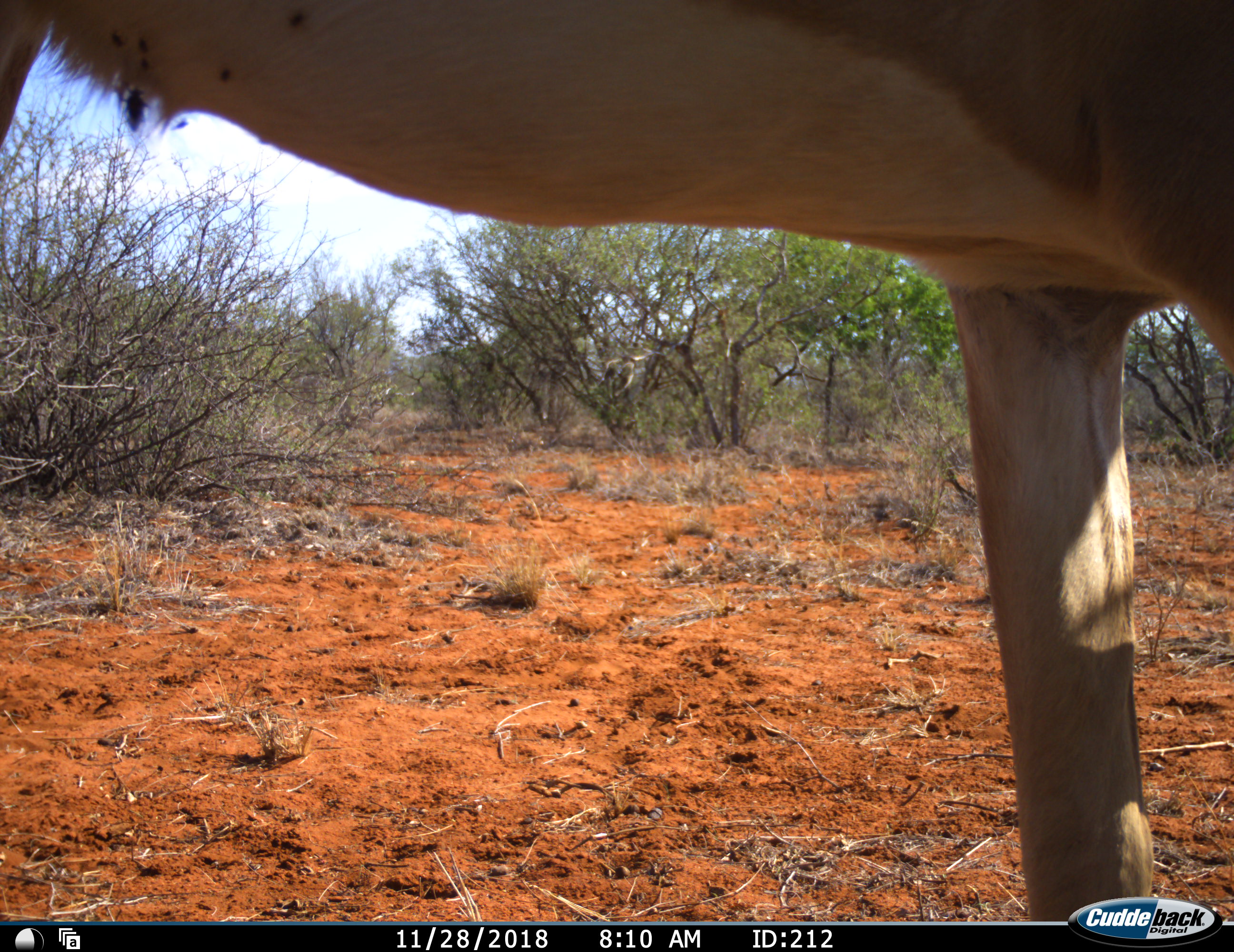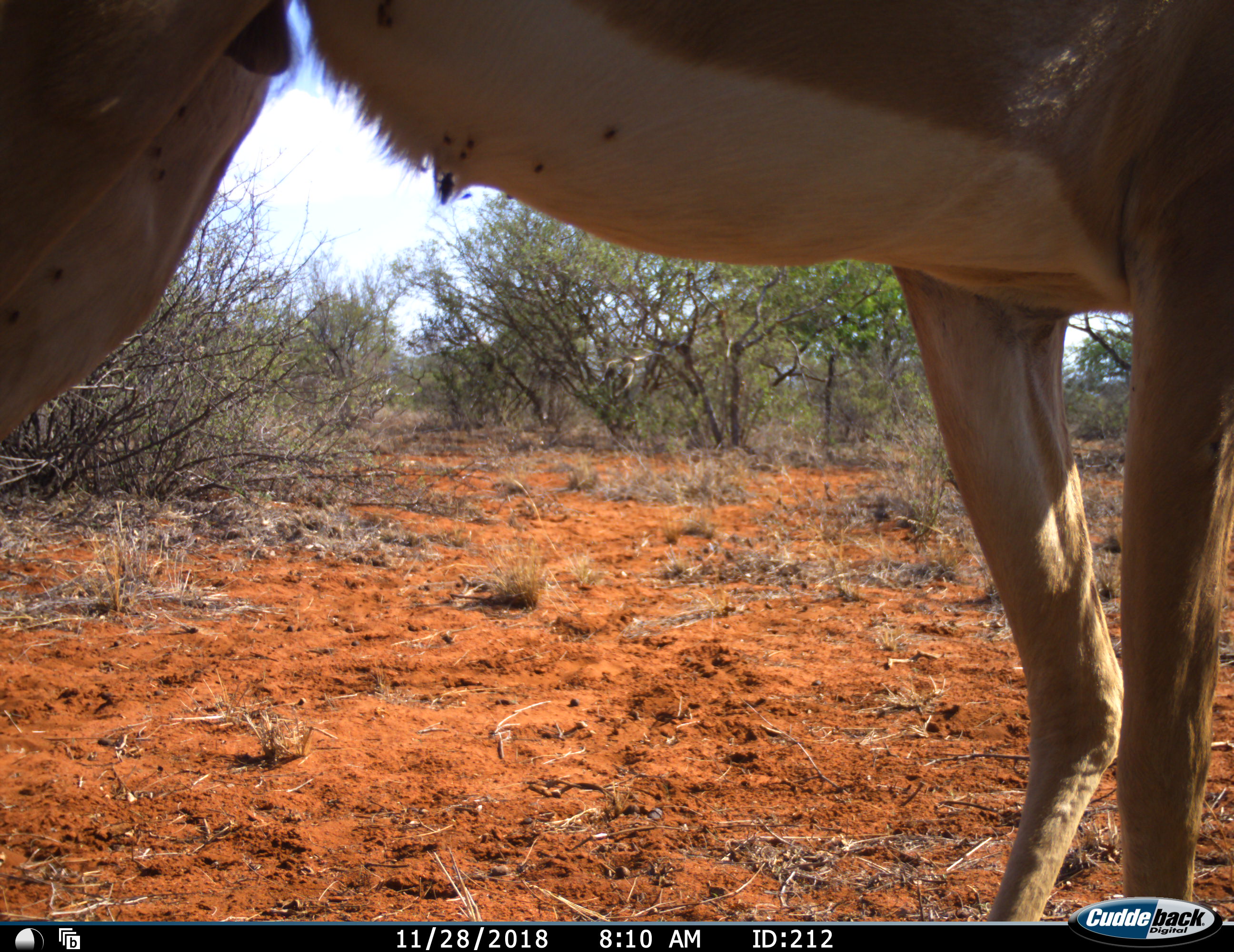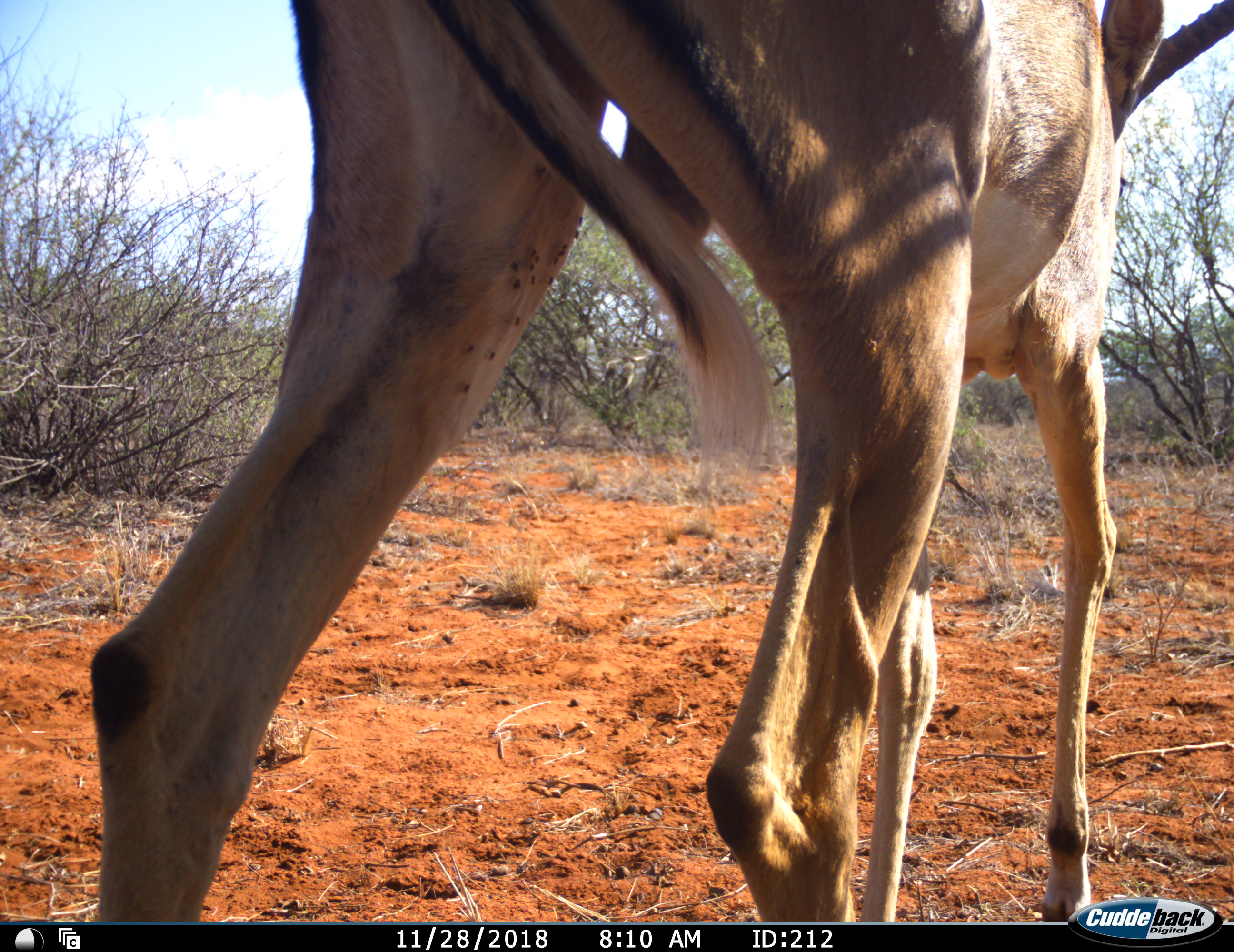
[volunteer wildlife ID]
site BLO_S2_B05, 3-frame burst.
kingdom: Animalia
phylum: Chordata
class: Mammalia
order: Artiodactyla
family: Bovidae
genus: Aepyceros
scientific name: Aepyceros melampus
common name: impala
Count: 1.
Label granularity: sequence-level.